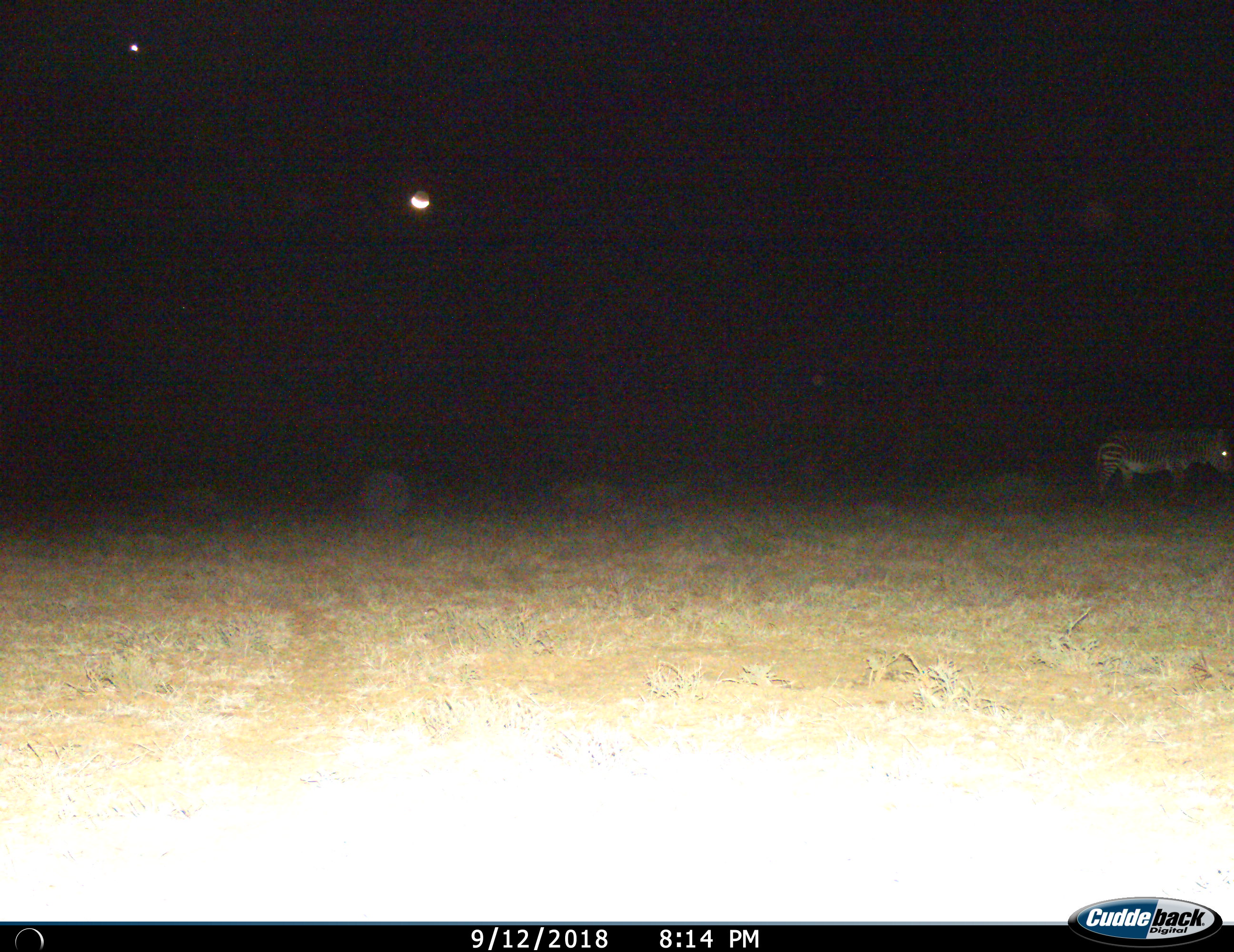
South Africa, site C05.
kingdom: Animalia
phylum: Chordata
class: Mammalia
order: Perissodactyla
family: Equidae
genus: Equus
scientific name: Equus zebra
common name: mountain zebra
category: zebramountain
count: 1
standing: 40%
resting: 0%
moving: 60%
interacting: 0%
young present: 0%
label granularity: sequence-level